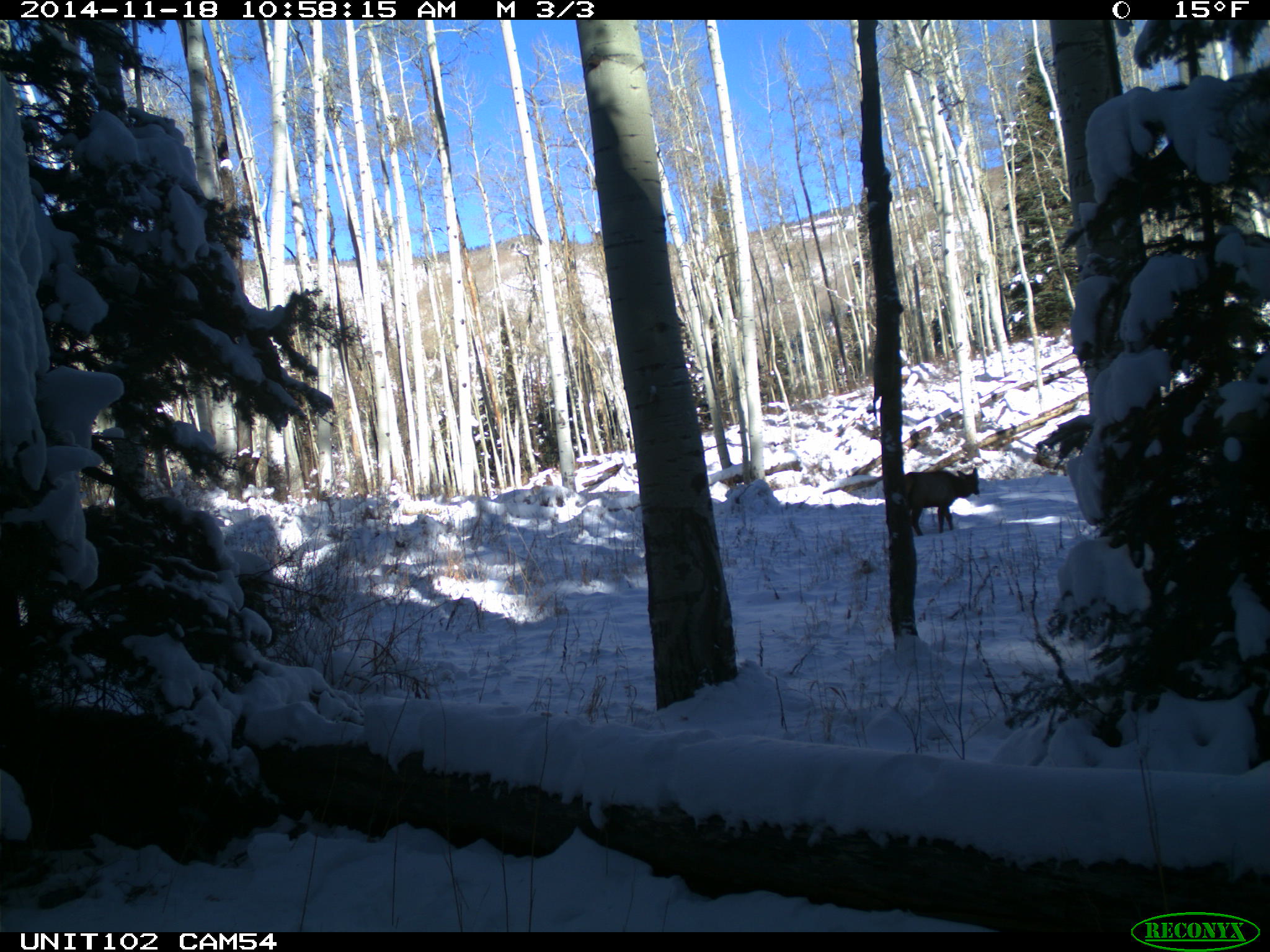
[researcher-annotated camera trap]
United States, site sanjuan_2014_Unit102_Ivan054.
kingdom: Animalia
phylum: Chordata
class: Mammalia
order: Artiodactyla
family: Cervidae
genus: Cervus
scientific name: Cervus elaphus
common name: red deer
Cervus elaphus (red deer).